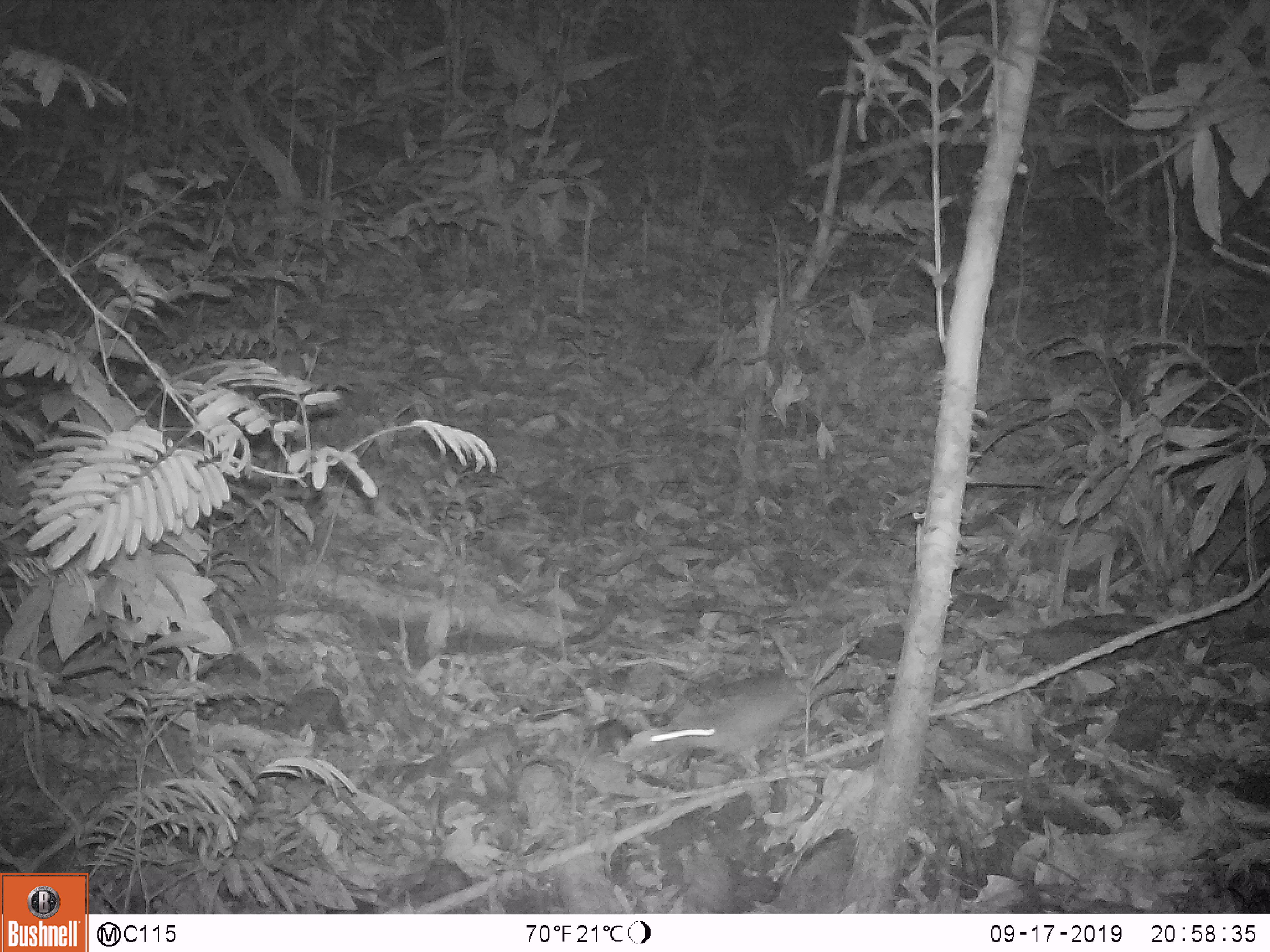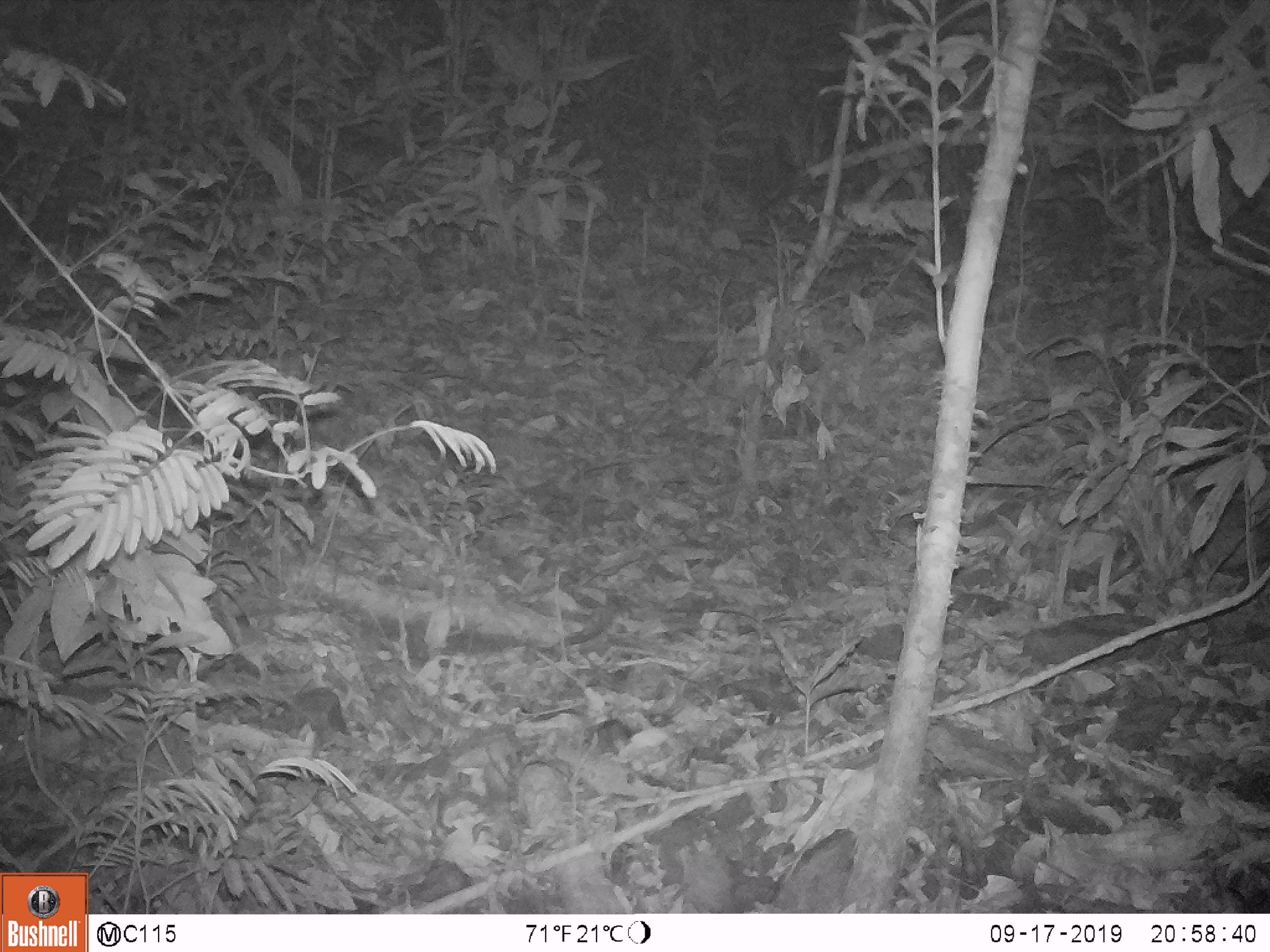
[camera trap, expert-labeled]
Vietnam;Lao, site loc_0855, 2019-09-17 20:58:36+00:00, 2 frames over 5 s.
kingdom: Animalia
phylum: Chordata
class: Mammalia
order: Rodentia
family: Muridae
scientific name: Muridae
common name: old-world mice and rats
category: unidentified murid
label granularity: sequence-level